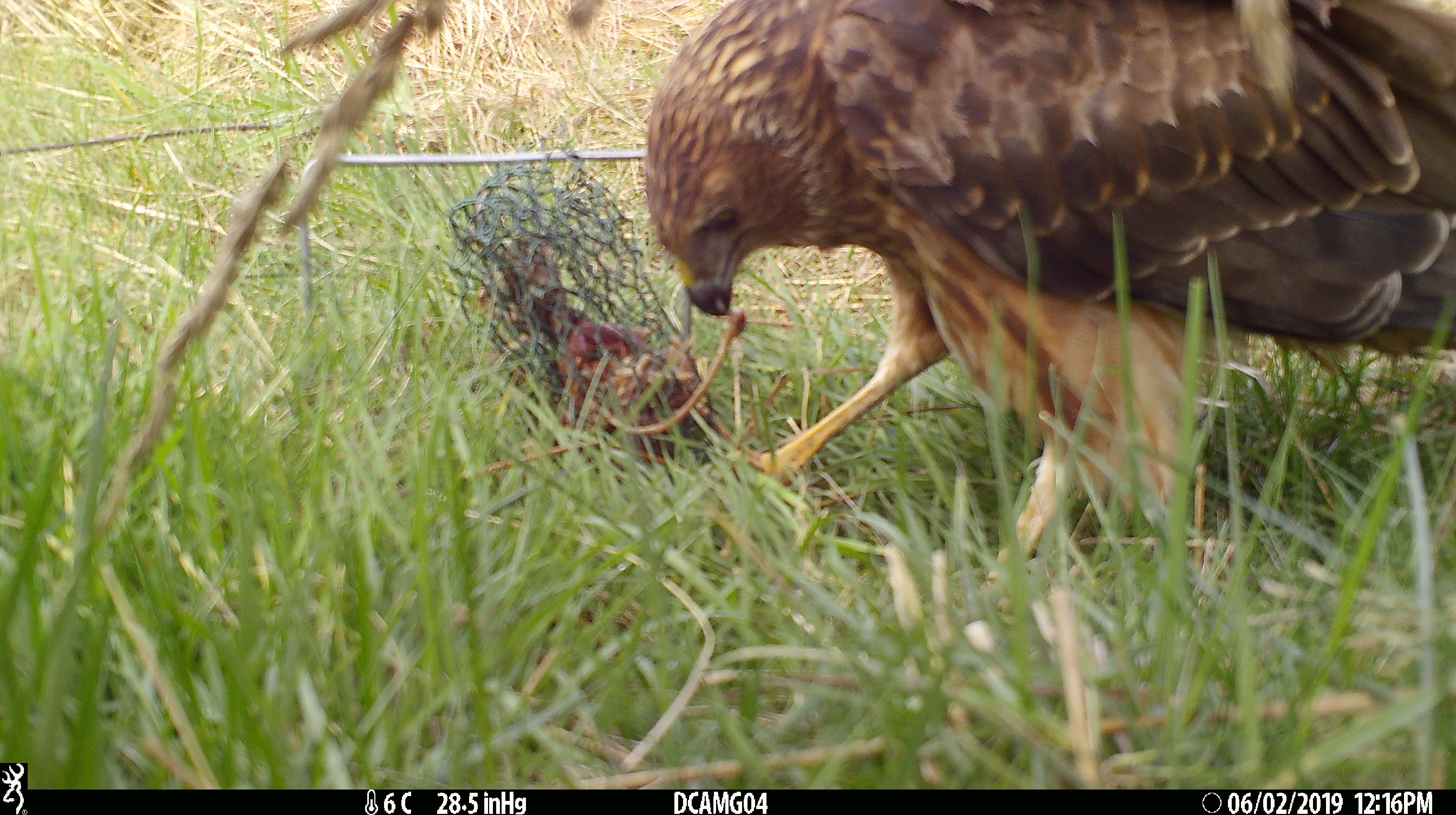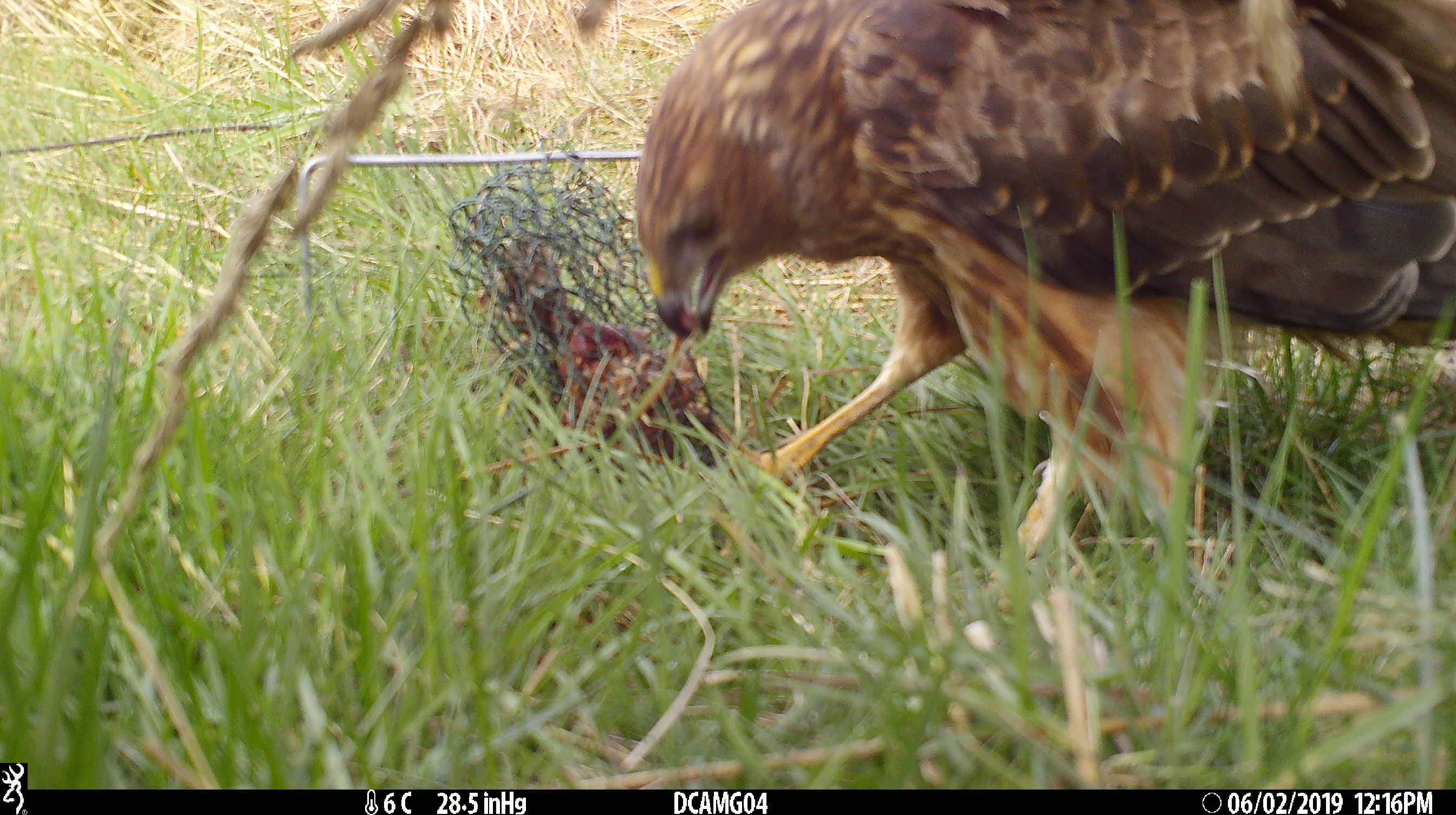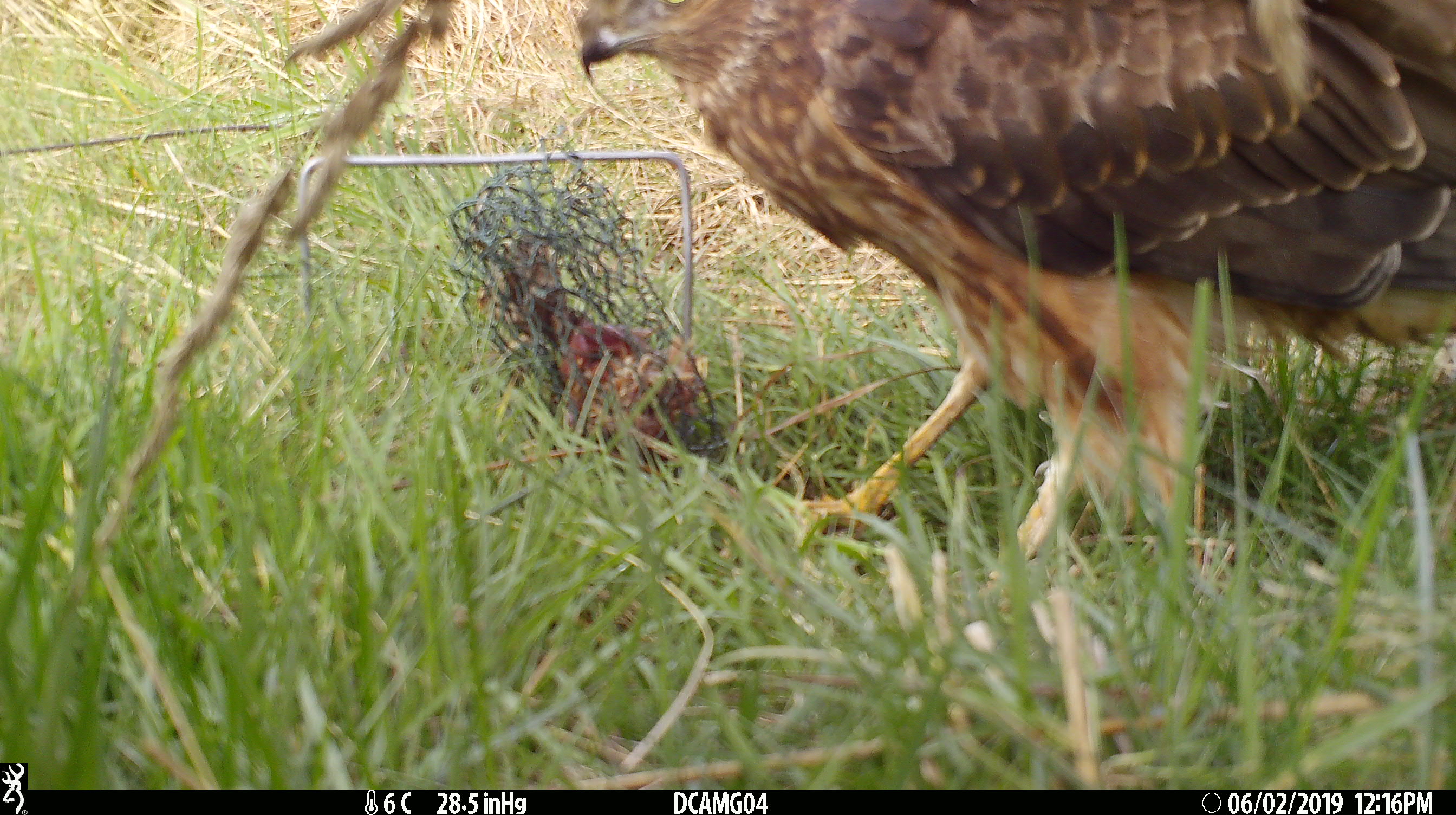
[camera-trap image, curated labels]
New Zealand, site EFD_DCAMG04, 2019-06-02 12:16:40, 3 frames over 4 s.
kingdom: Animalia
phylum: Chordata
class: Aves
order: Accipitriformes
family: Accipitridae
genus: Circus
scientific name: Circus approximans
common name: swamp harrier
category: harrier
Harrier (swamp harrier) (Circus approximans).